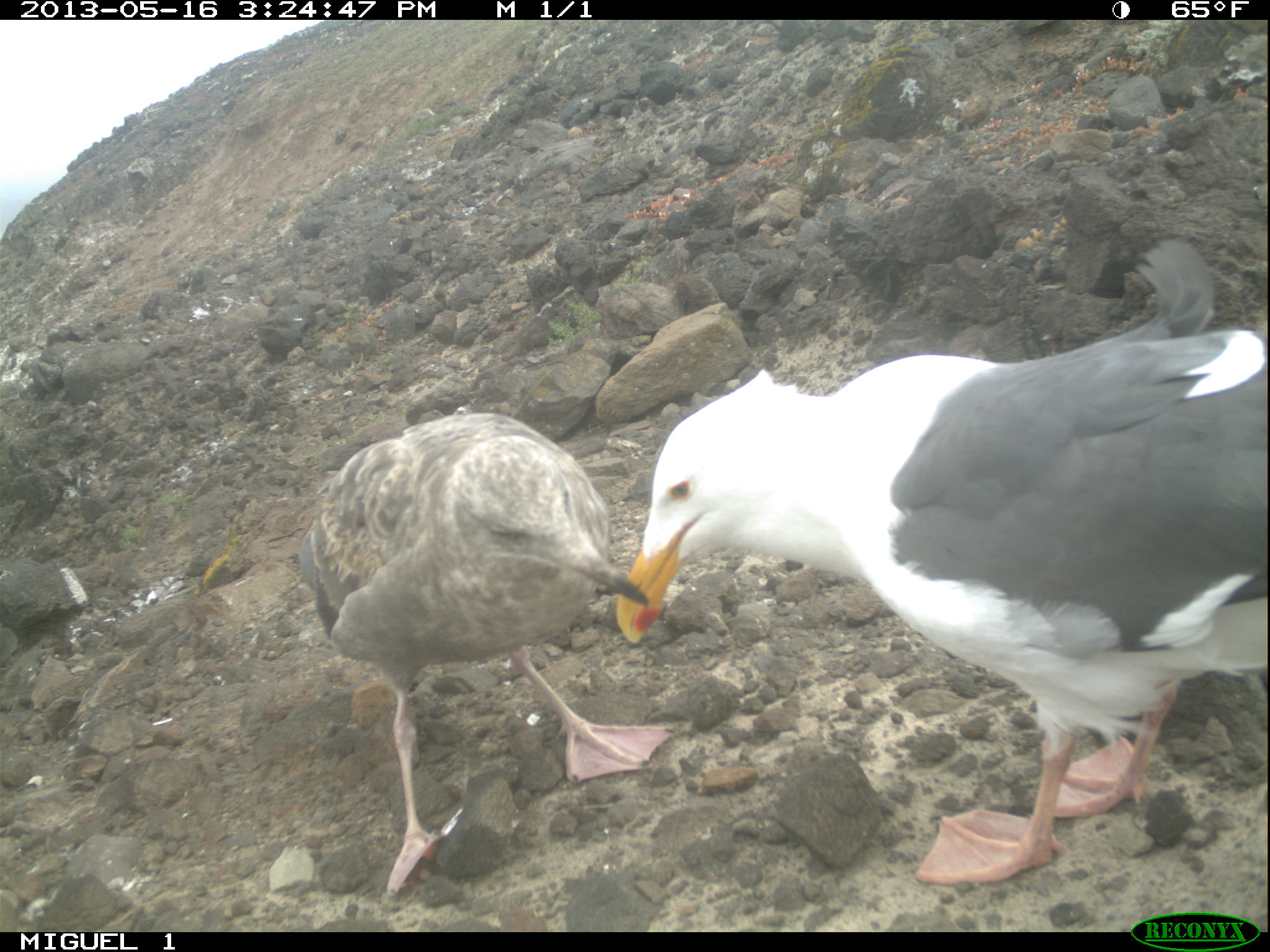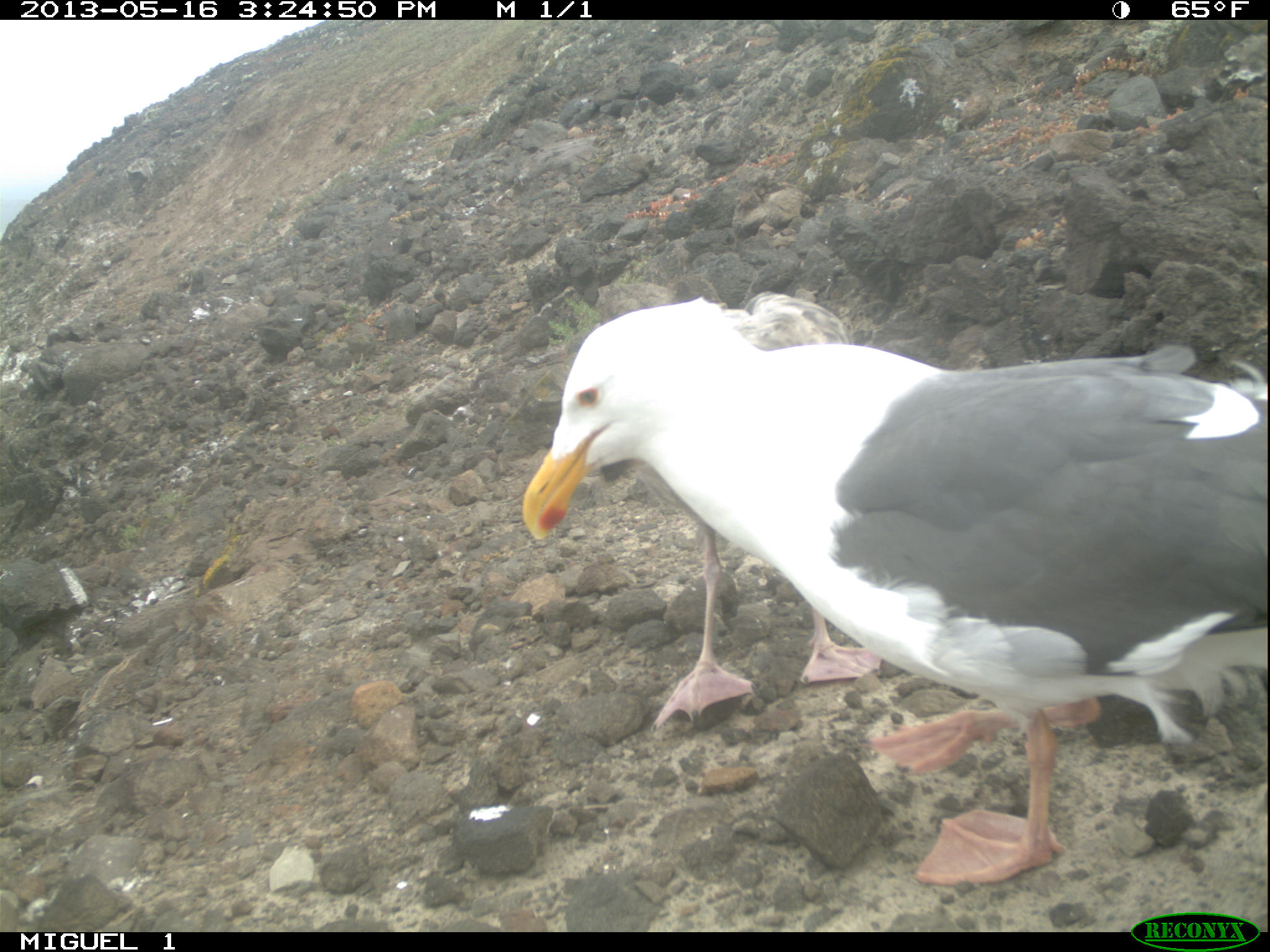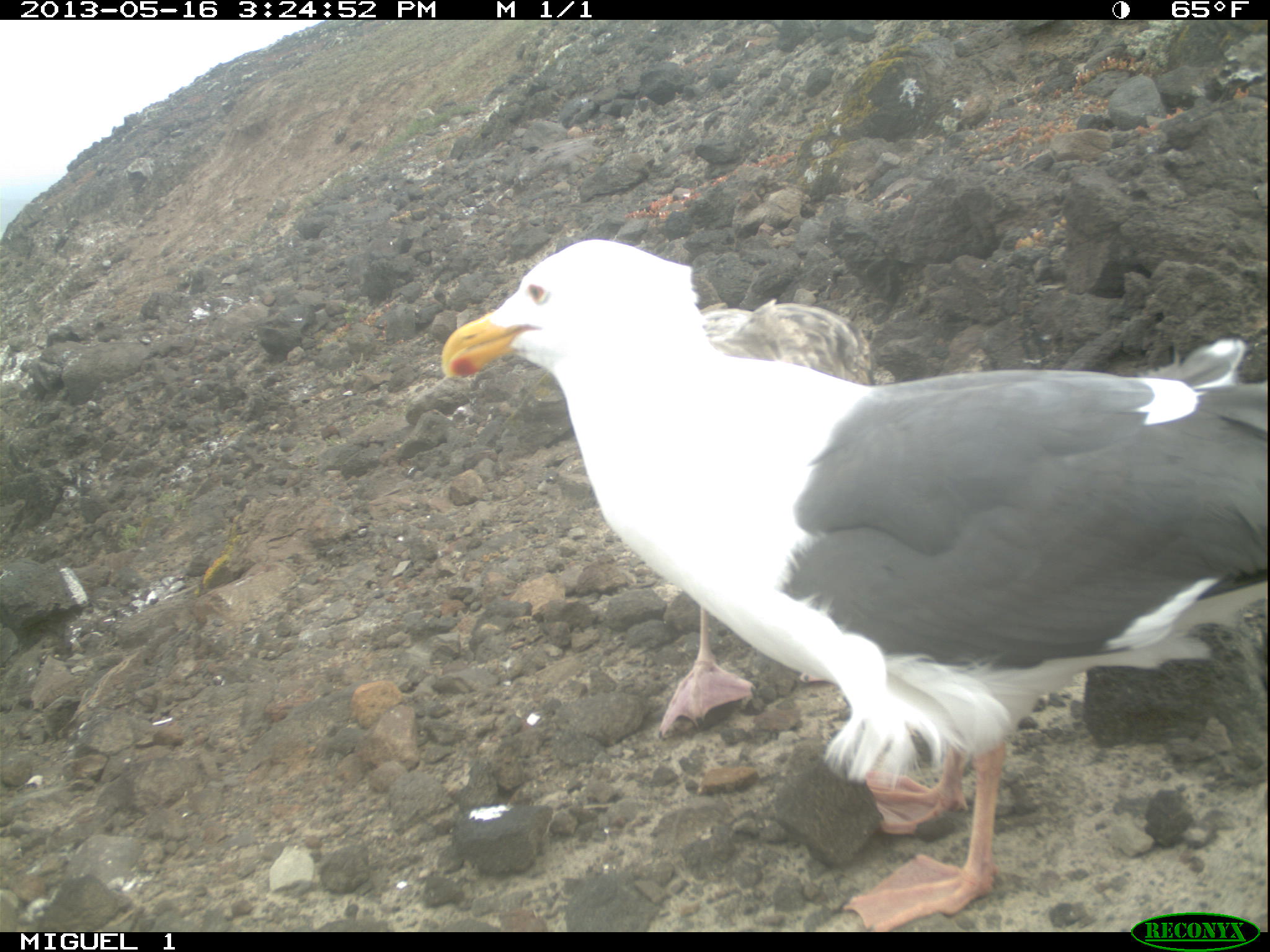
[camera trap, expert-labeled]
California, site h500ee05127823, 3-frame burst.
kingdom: Animalia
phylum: Chordata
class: Aves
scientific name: Aves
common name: bird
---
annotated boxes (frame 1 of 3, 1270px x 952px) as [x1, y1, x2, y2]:
bird: [615, 238, 1269, 883]; [294, 412, 649, 896]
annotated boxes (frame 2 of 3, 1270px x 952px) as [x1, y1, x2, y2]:
bird: [521, 301, 1268, 884]; [650, 293, 880, 727]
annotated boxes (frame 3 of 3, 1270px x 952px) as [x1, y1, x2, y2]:
bird: [441, 239, 1269, 930]; [657, 296, 887, 736]